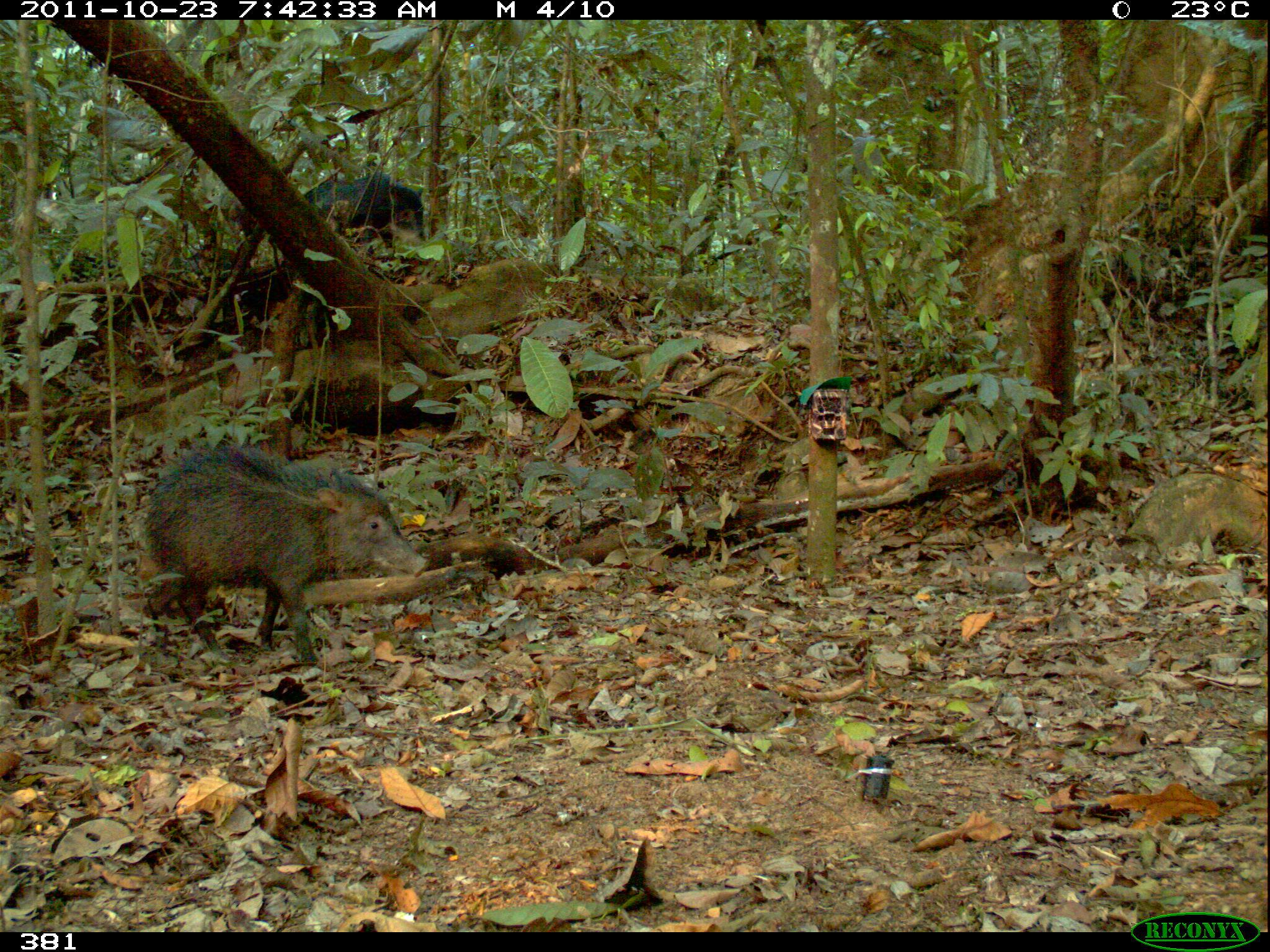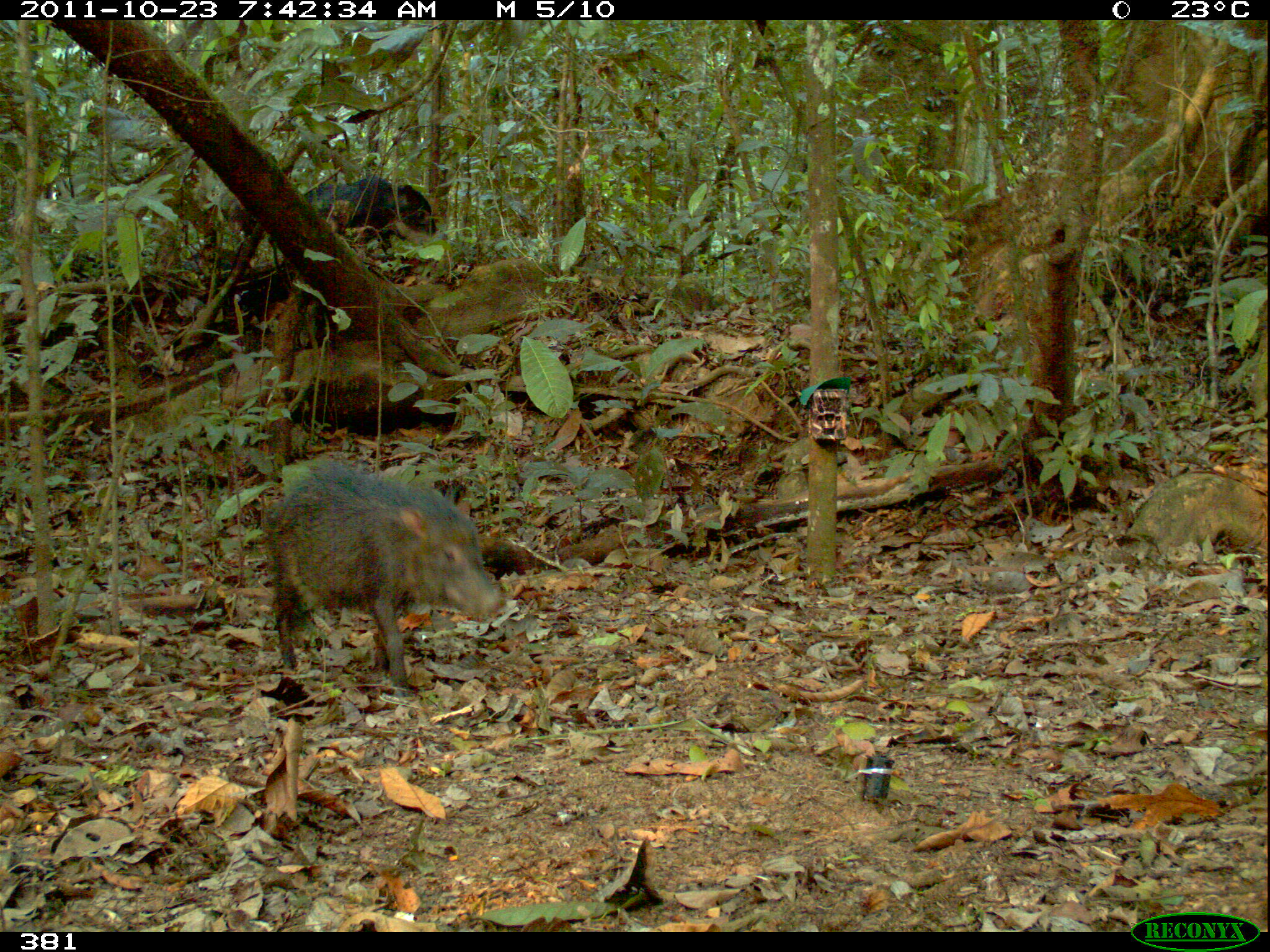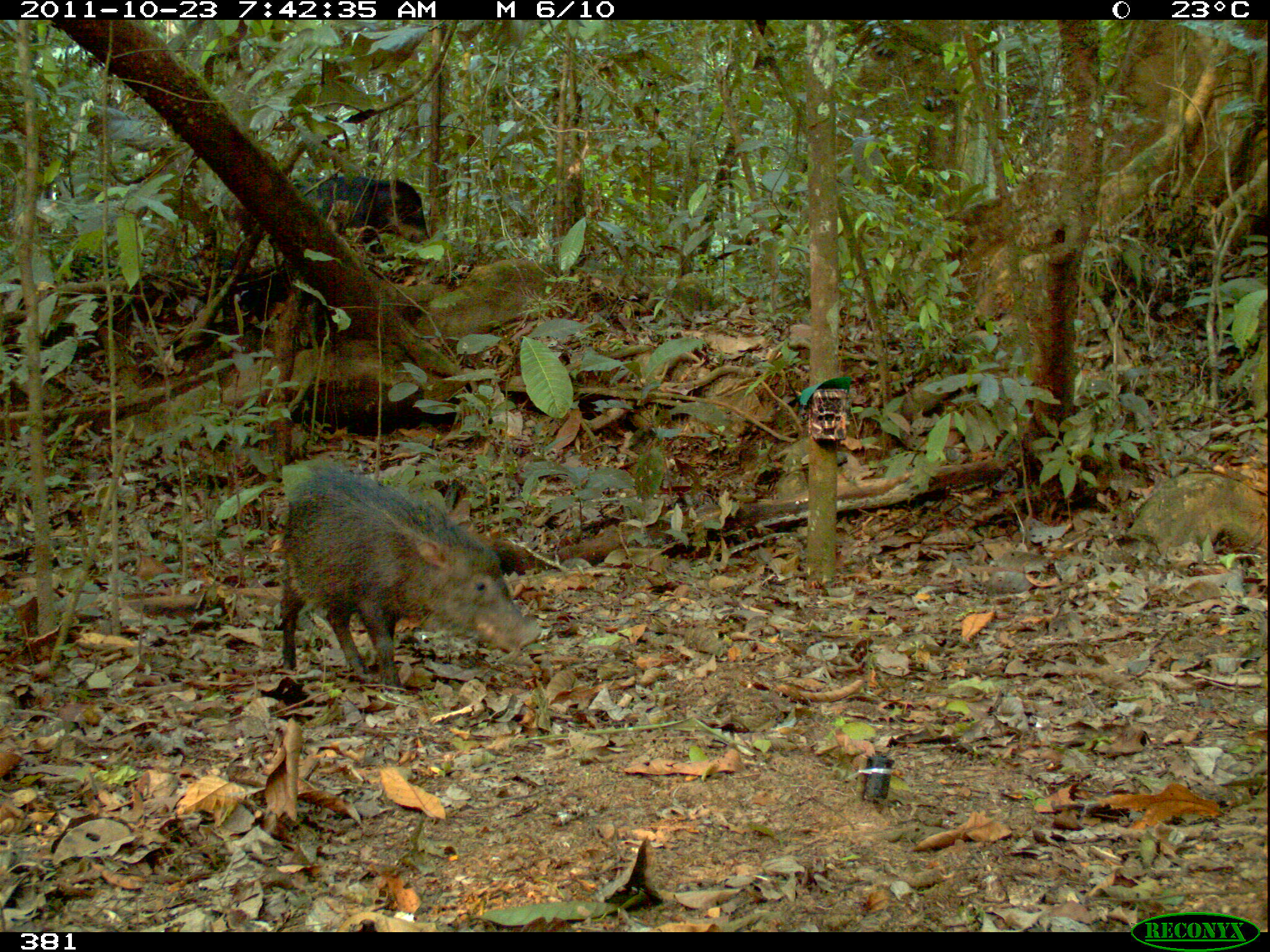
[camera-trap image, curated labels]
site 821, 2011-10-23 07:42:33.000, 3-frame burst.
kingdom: Animalia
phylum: Chordata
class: Mammalia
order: Artiodactyla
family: Tayassuidae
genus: Tayassu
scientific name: Tayassu pecari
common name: white-lipped peccary